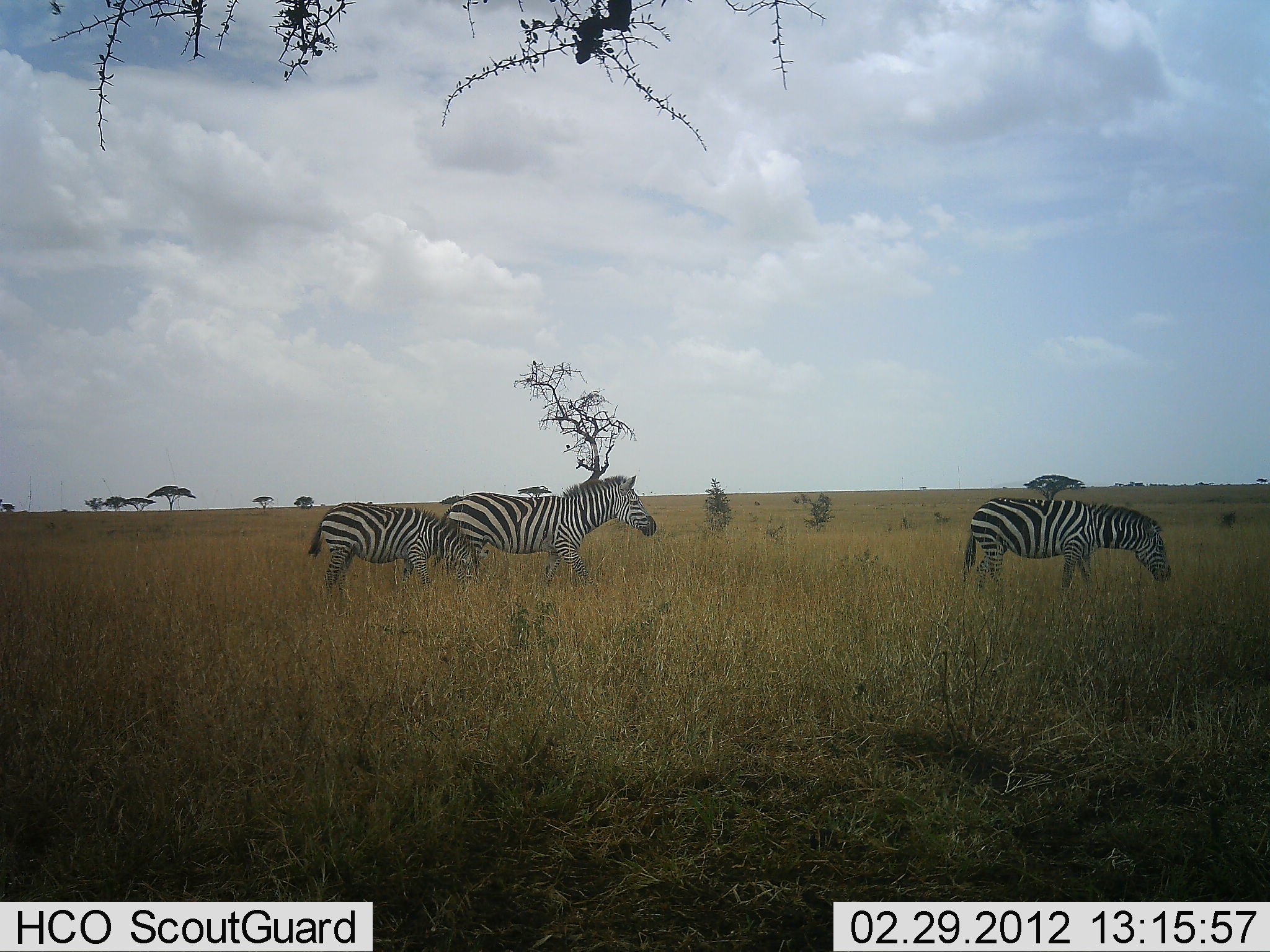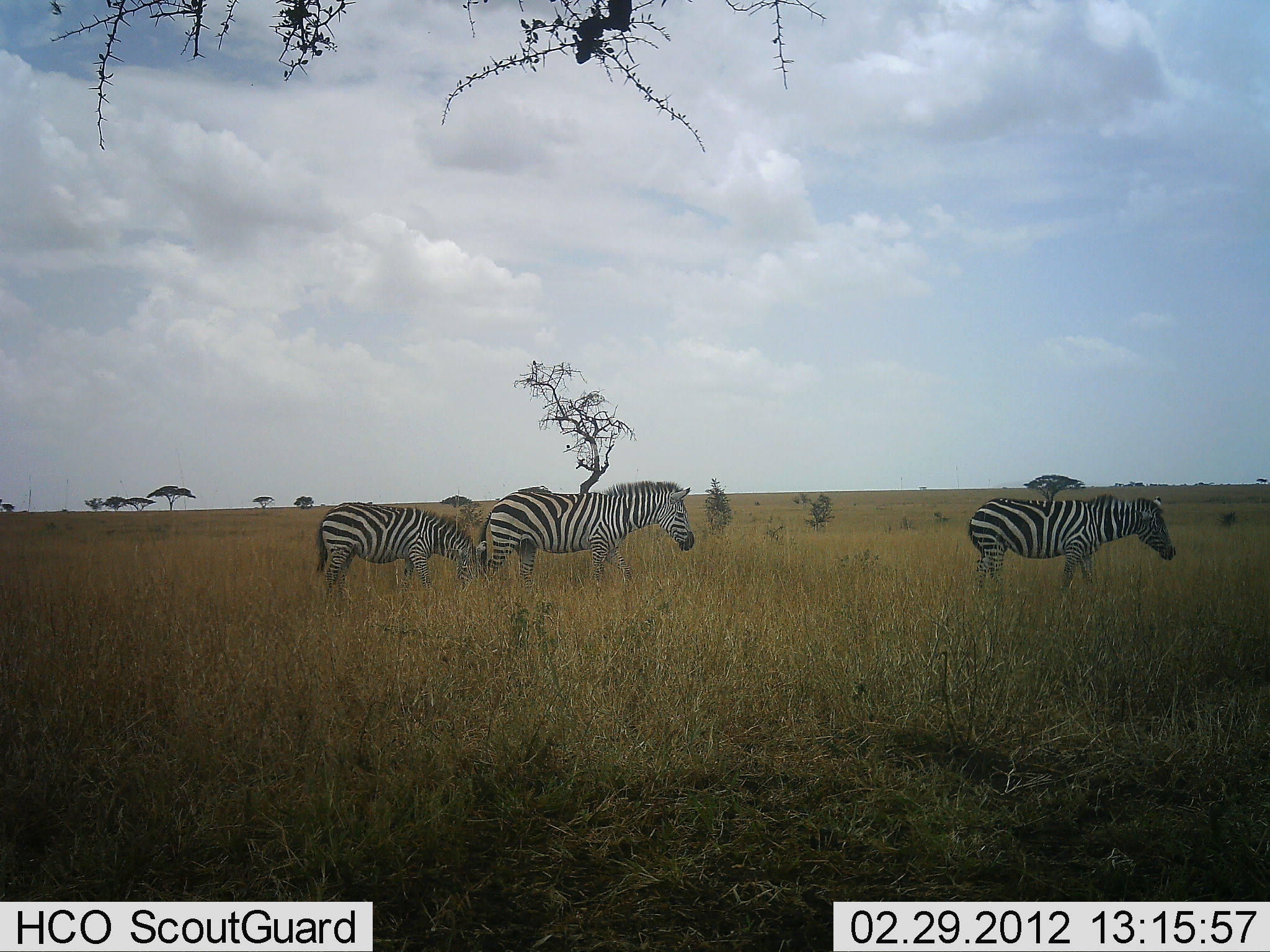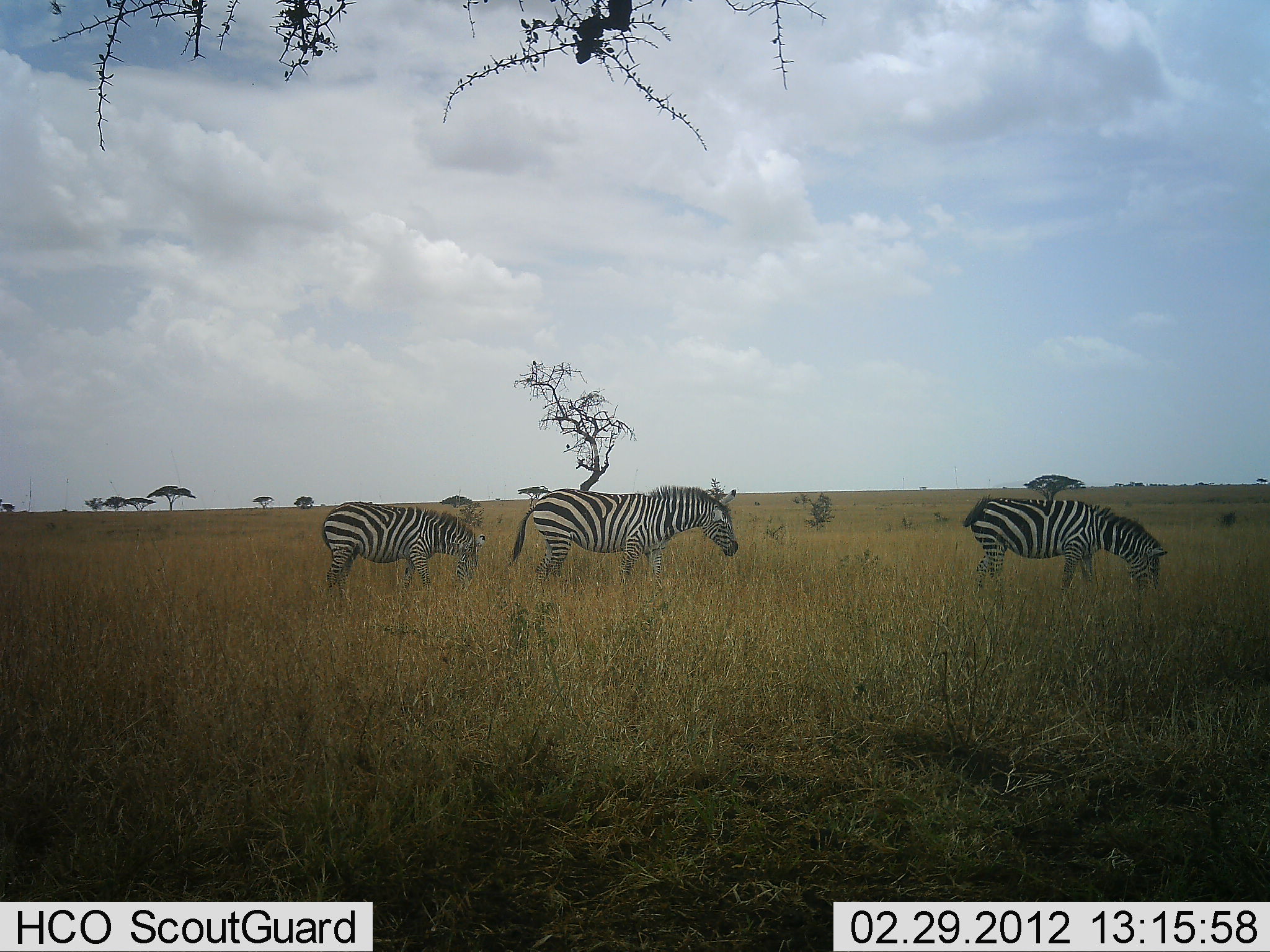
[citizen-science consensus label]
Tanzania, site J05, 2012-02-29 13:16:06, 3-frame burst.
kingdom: Animalia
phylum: Chordata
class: Mammalia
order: Perissodactyla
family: Equidae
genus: Equus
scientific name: Equus quagga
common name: plains zebra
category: zebra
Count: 3.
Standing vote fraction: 45%.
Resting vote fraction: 3%.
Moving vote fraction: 69%.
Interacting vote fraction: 0%.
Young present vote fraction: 10%.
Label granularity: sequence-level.